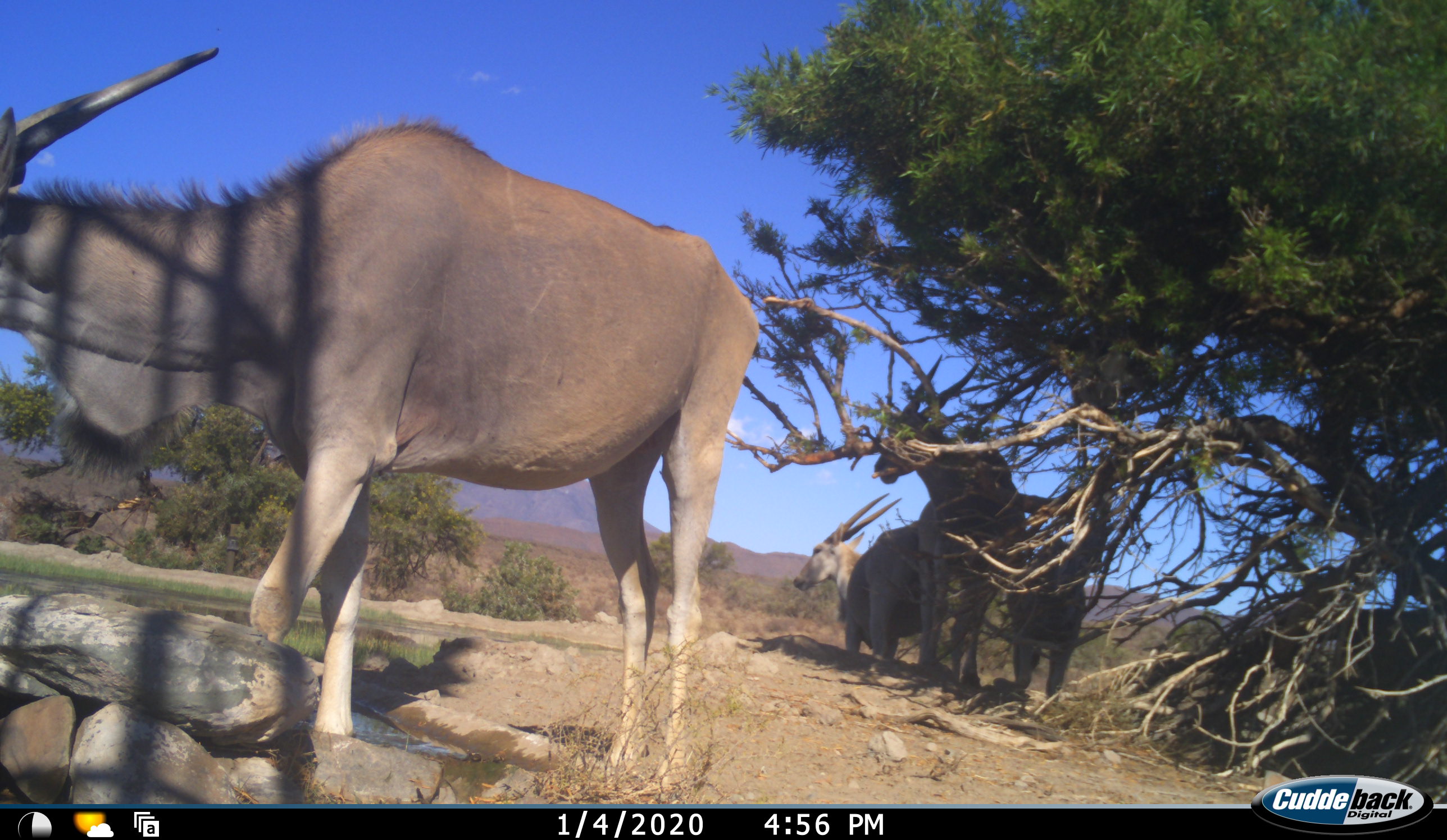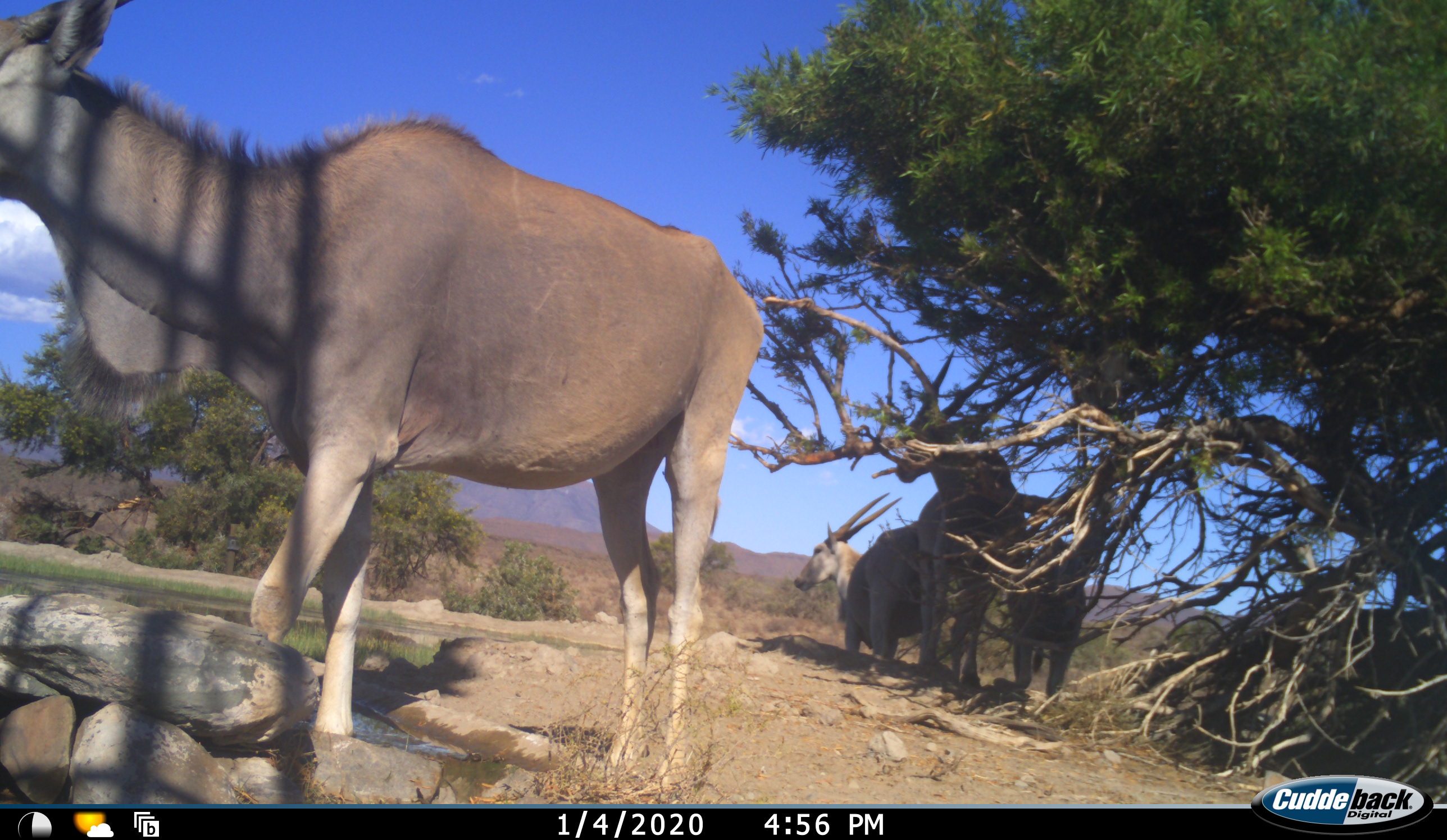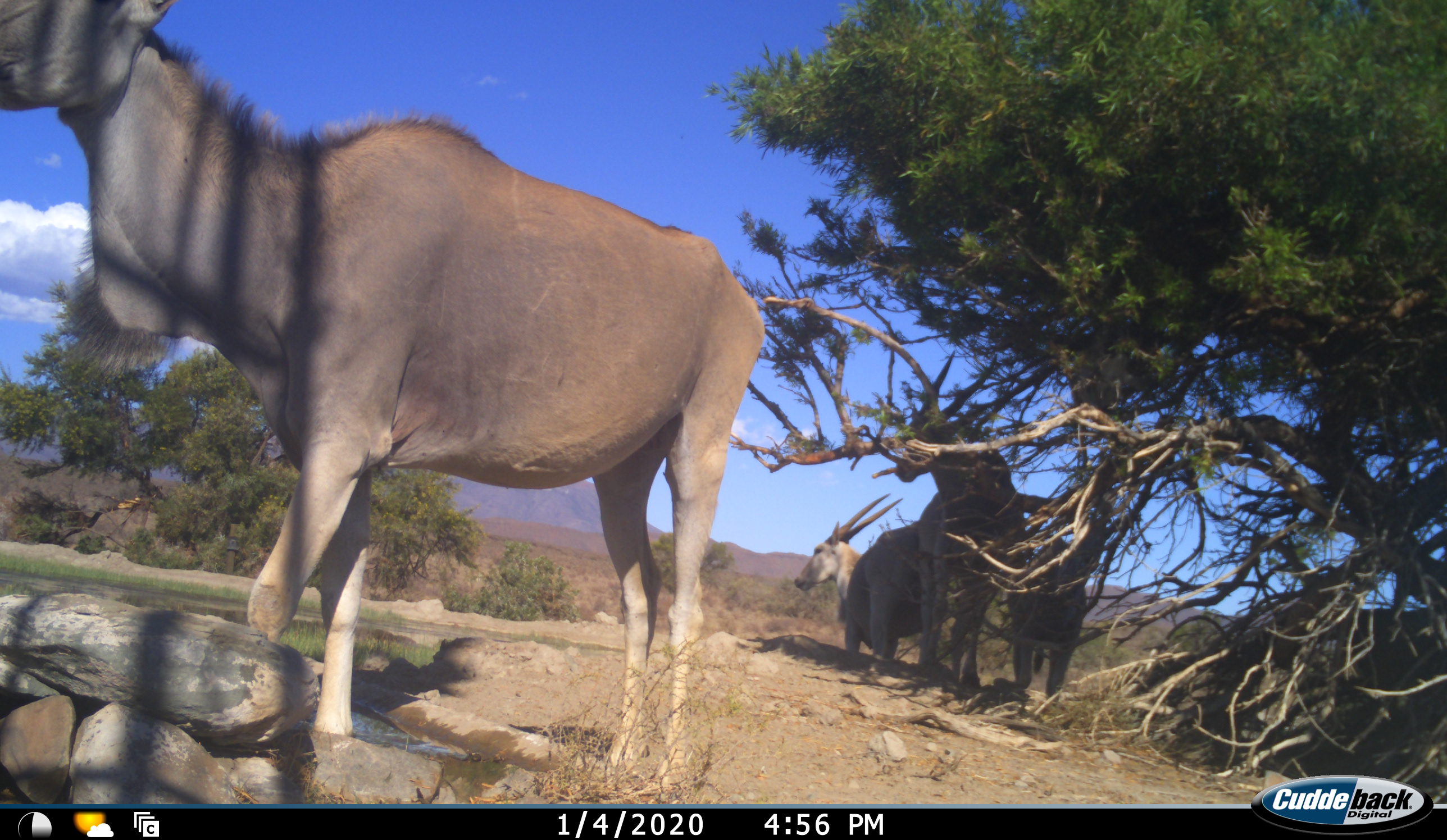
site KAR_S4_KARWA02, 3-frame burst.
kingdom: Animalia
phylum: Chordata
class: Mammalia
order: Artiodactyla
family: Bovidae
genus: Tragelaphus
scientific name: Tragelaphus oryx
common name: eland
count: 4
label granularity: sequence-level